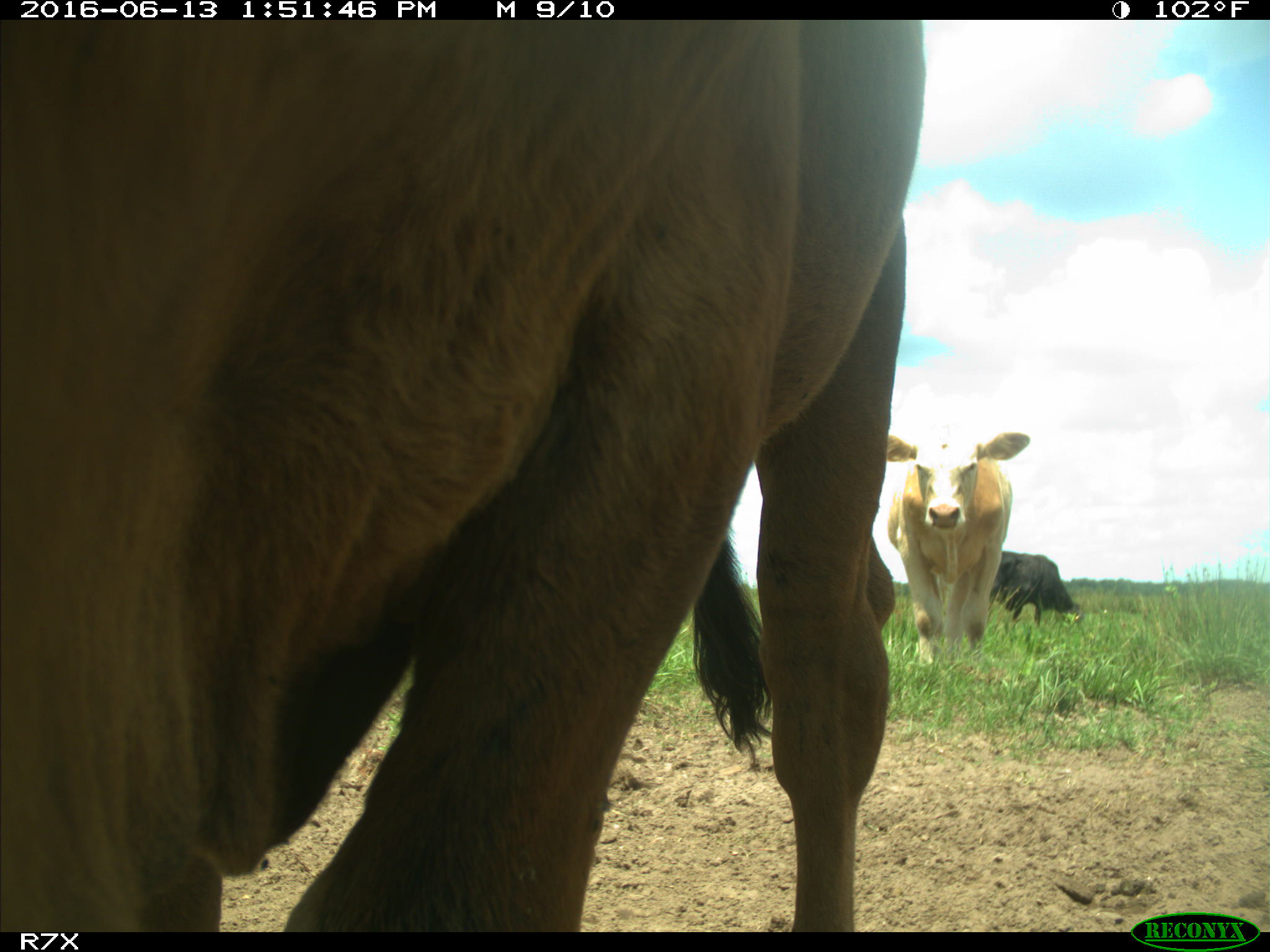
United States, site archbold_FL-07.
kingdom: Animalia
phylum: Chordata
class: Mammalia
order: Artiodactyla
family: Bovidae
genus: Bos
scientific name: Bos taurus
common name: domestic cow